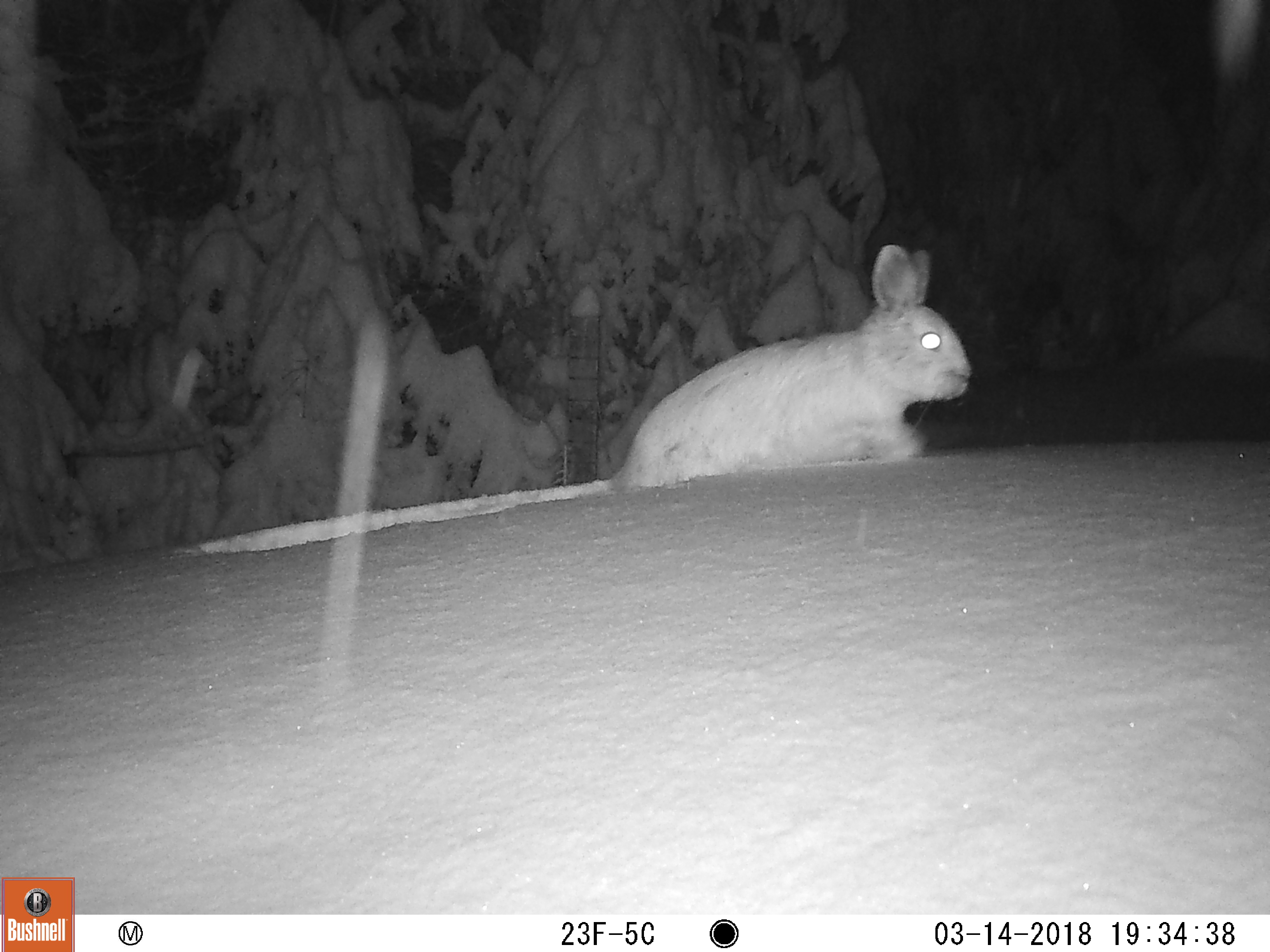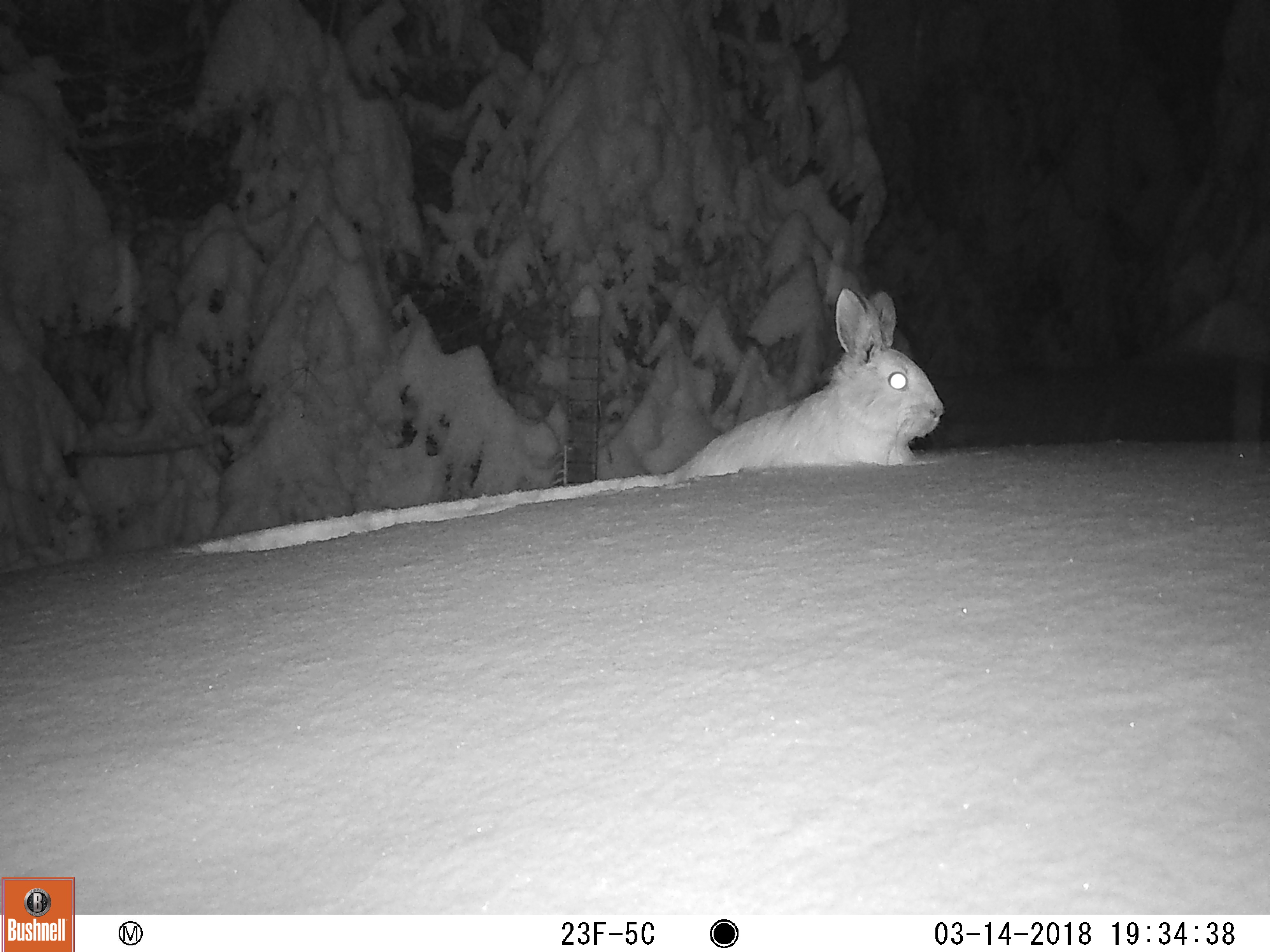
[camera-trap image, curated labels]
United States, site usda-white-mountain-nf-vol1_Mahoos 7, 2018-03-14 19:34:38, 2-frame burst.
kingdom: Animalia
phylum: Chordata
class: Mammalia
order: Lagomorpha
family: Leporidae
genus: Lepus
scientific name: Lepus americanus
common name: snowshoe hare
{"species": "snowshoe hare (Lepus americanus)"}